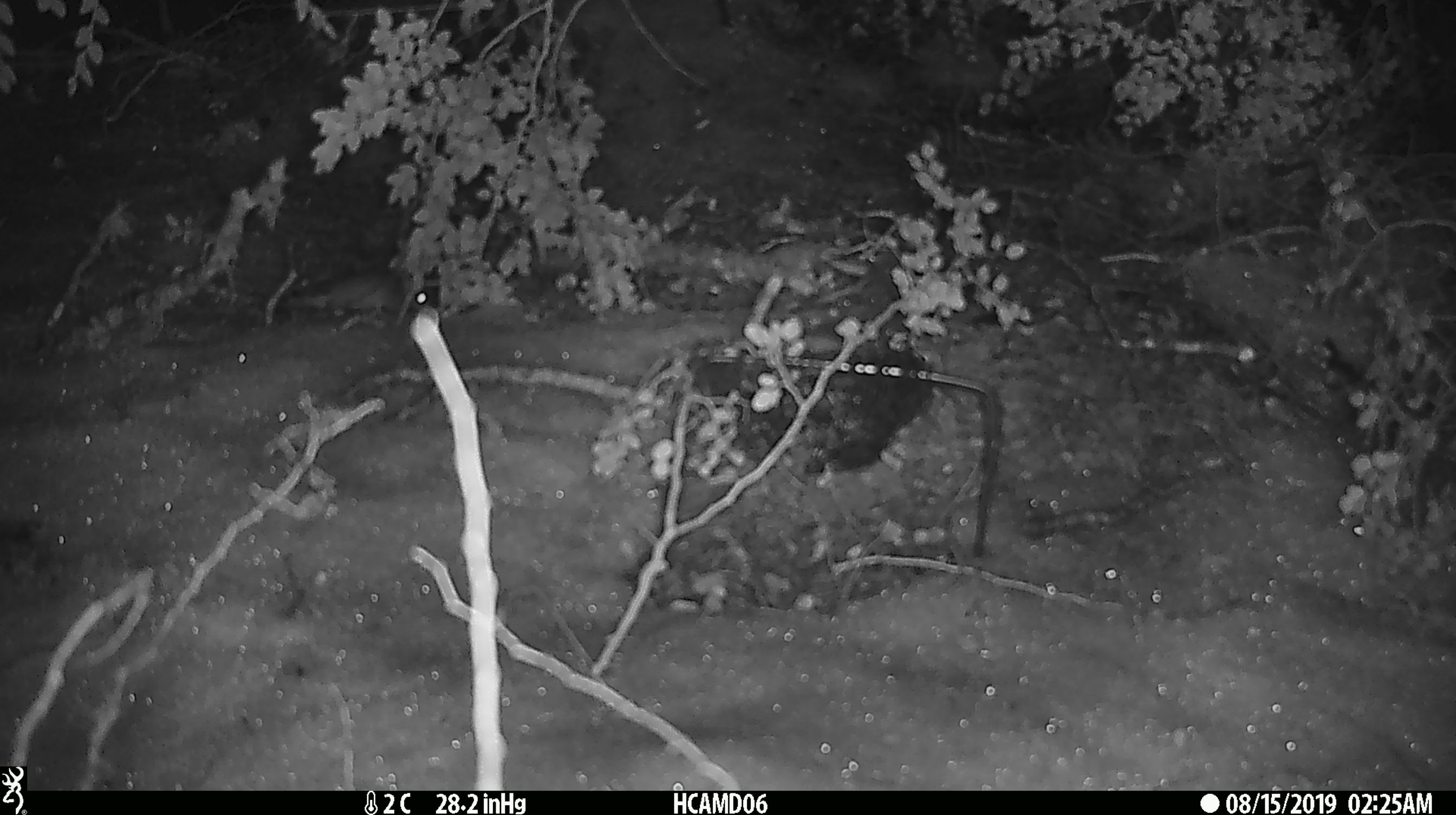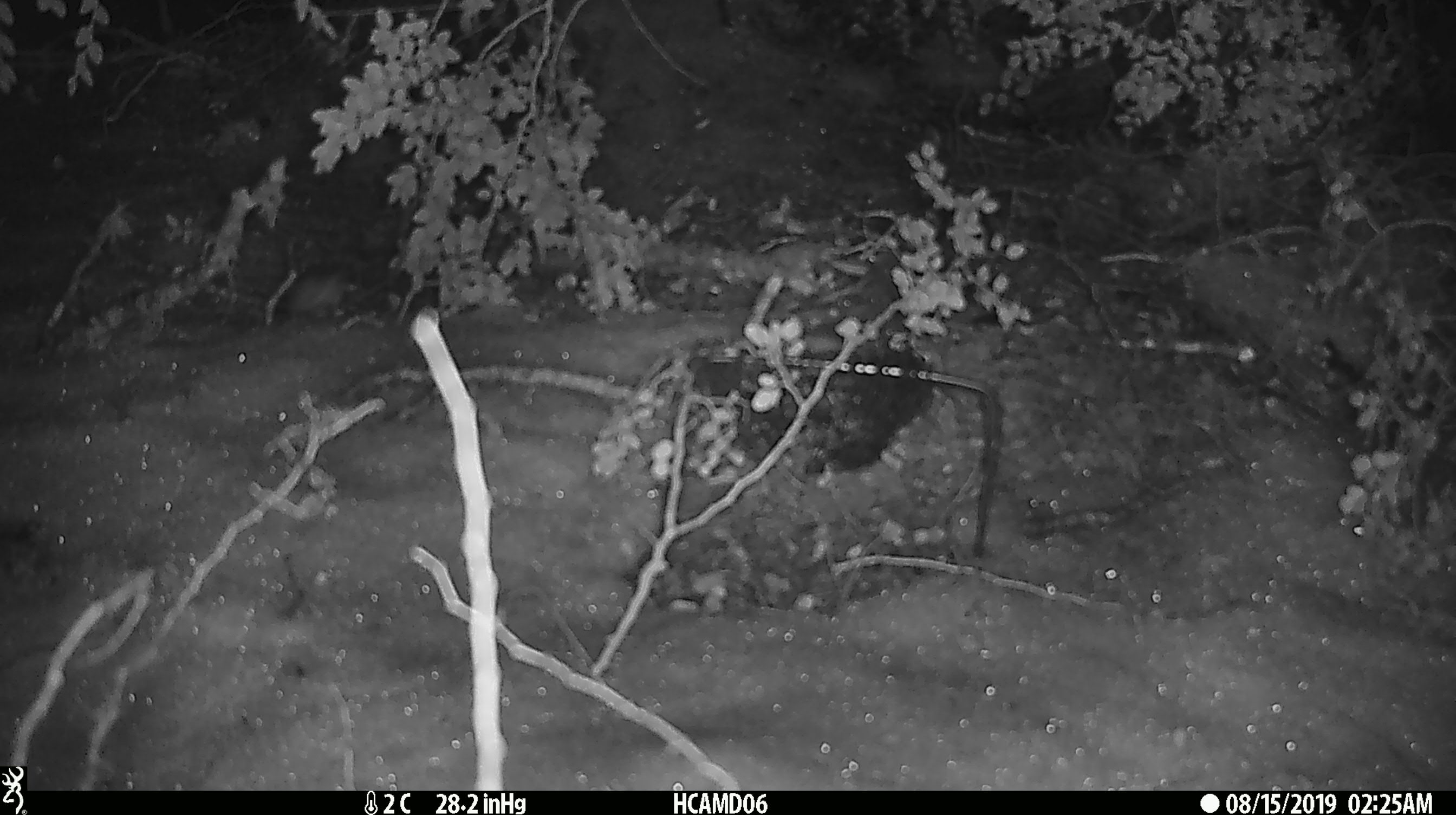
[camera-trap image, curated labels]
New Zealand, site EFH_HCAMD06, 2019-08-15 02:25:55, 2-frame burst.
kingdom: Animalia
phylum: Chordata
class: Mammalia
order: Rodentia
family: Muridae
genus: Mus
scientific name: Mus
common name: mouse